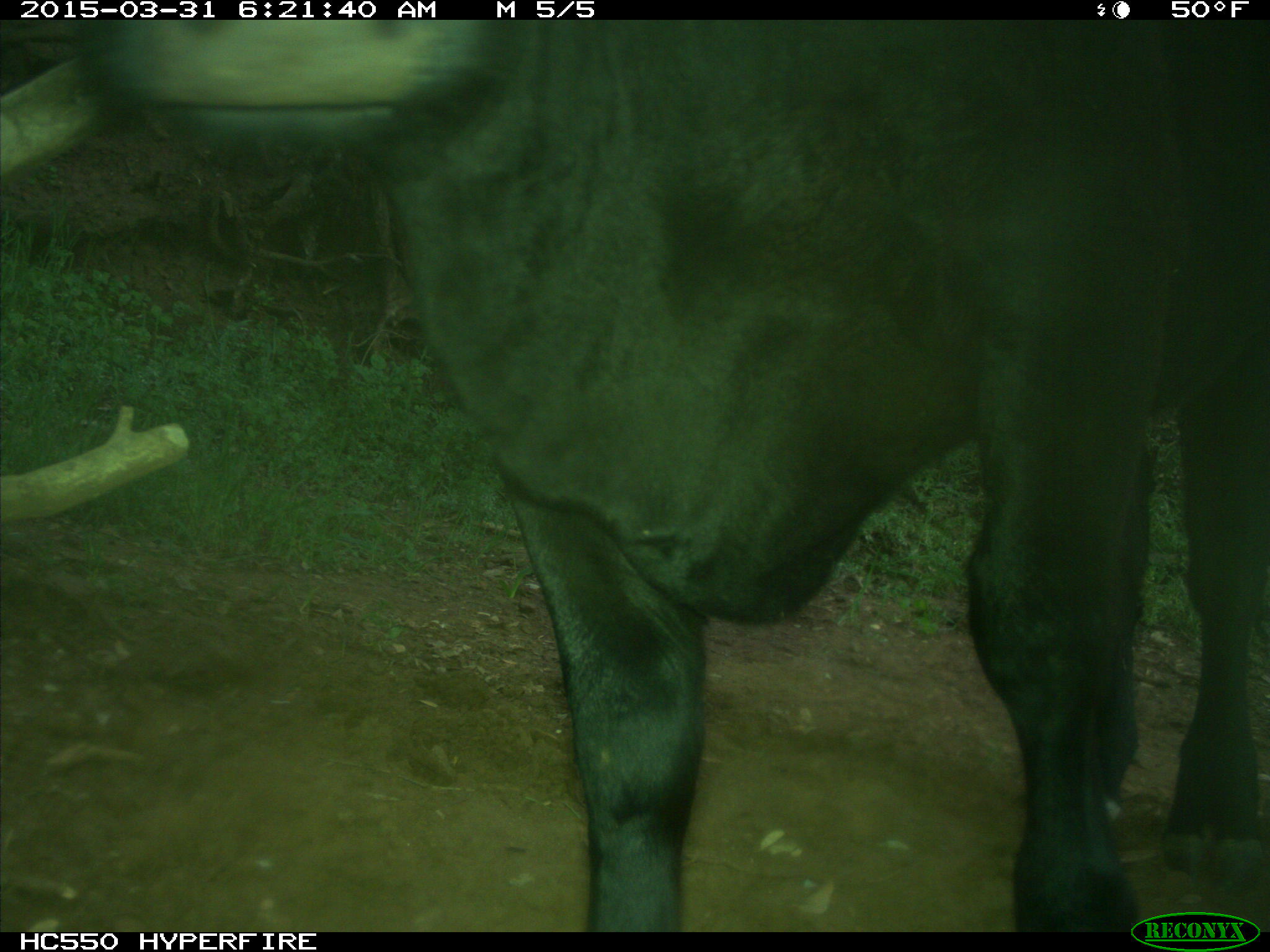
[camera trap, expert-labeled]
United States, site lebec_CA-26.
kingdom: Animalia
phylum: Chordata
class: Mammalia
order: Artiodactyla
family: Bovidae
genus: Bos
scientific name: Bos taurus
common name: domestic cow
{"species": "Bos taurus (domestic cow)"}